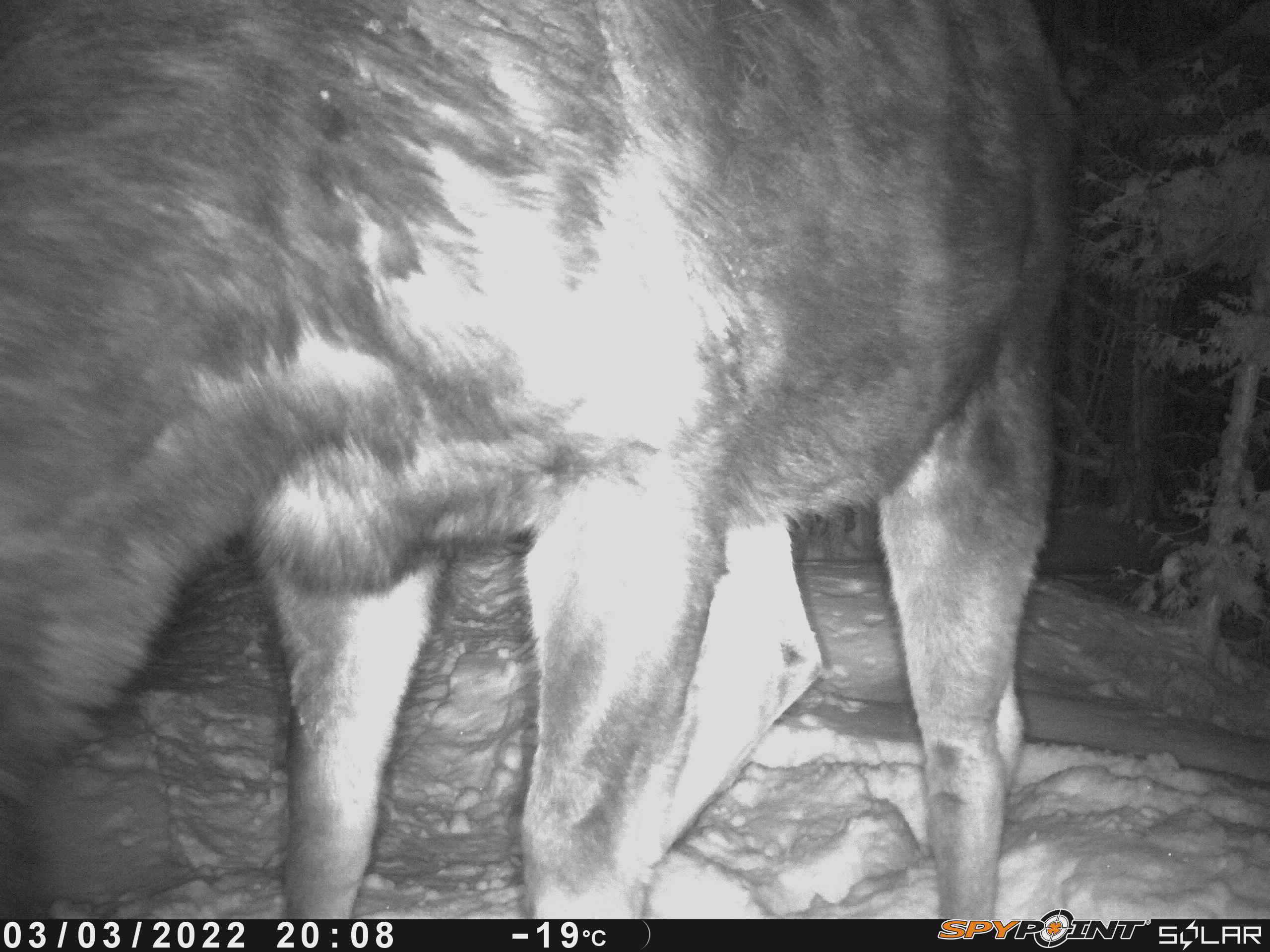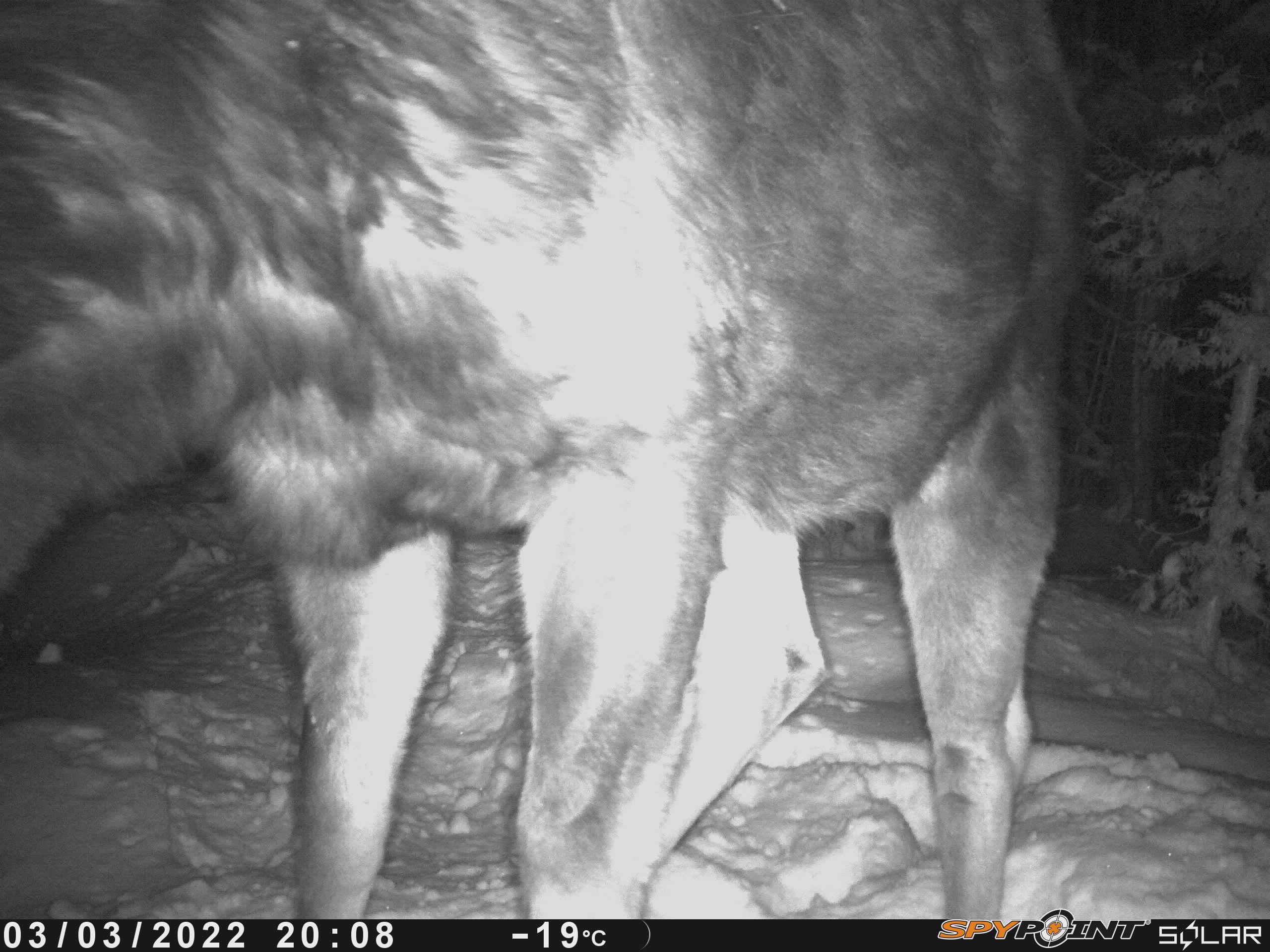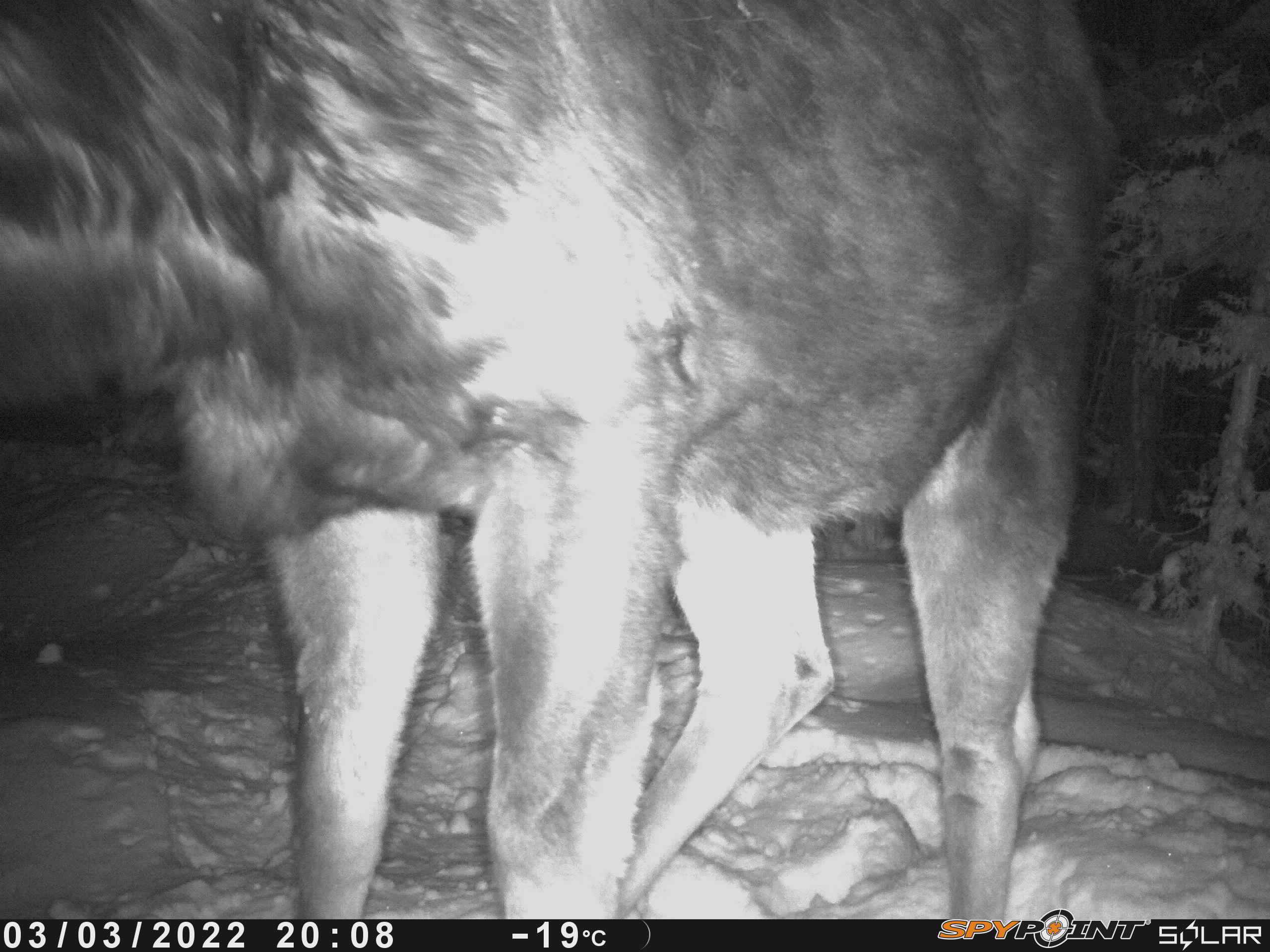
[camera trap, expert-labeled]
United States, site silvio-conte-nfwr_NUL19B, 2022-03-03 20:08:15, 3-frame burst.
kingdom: Animalia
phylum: Chordata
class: Mammalia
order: Artiodactyla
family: Cervidae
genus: Alces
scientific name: Alces alces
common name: moose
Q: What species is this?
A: Moose (Alces alces).